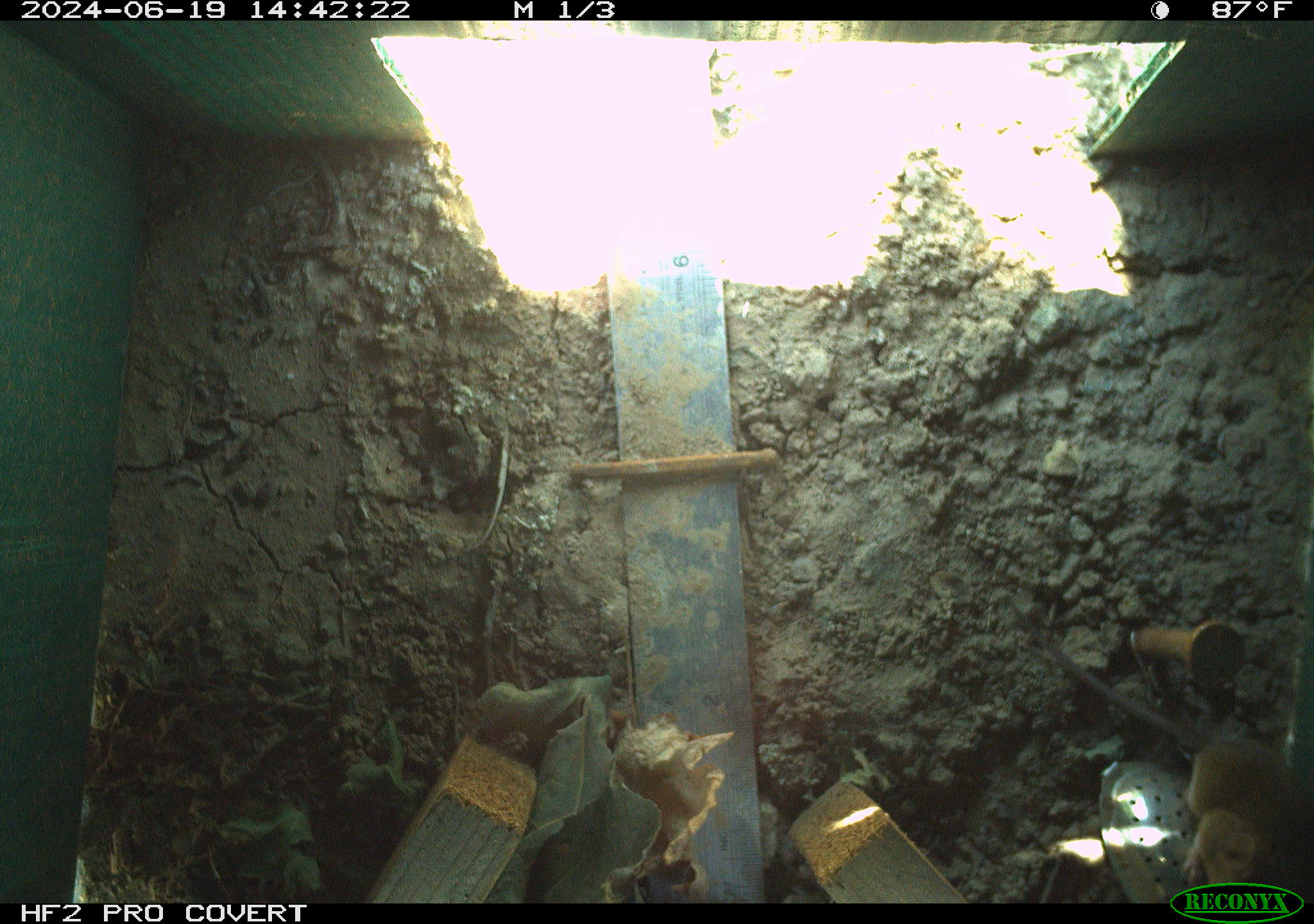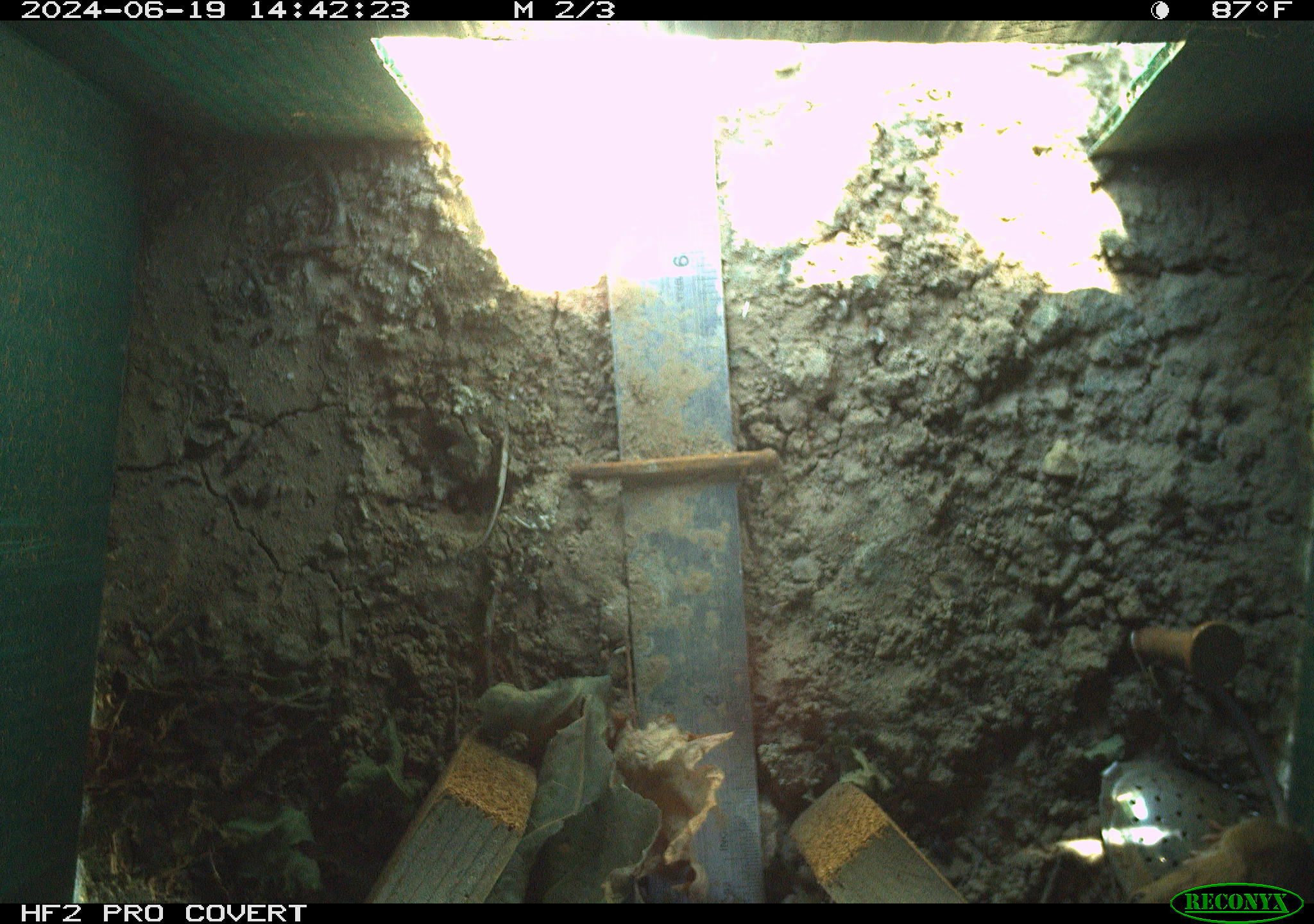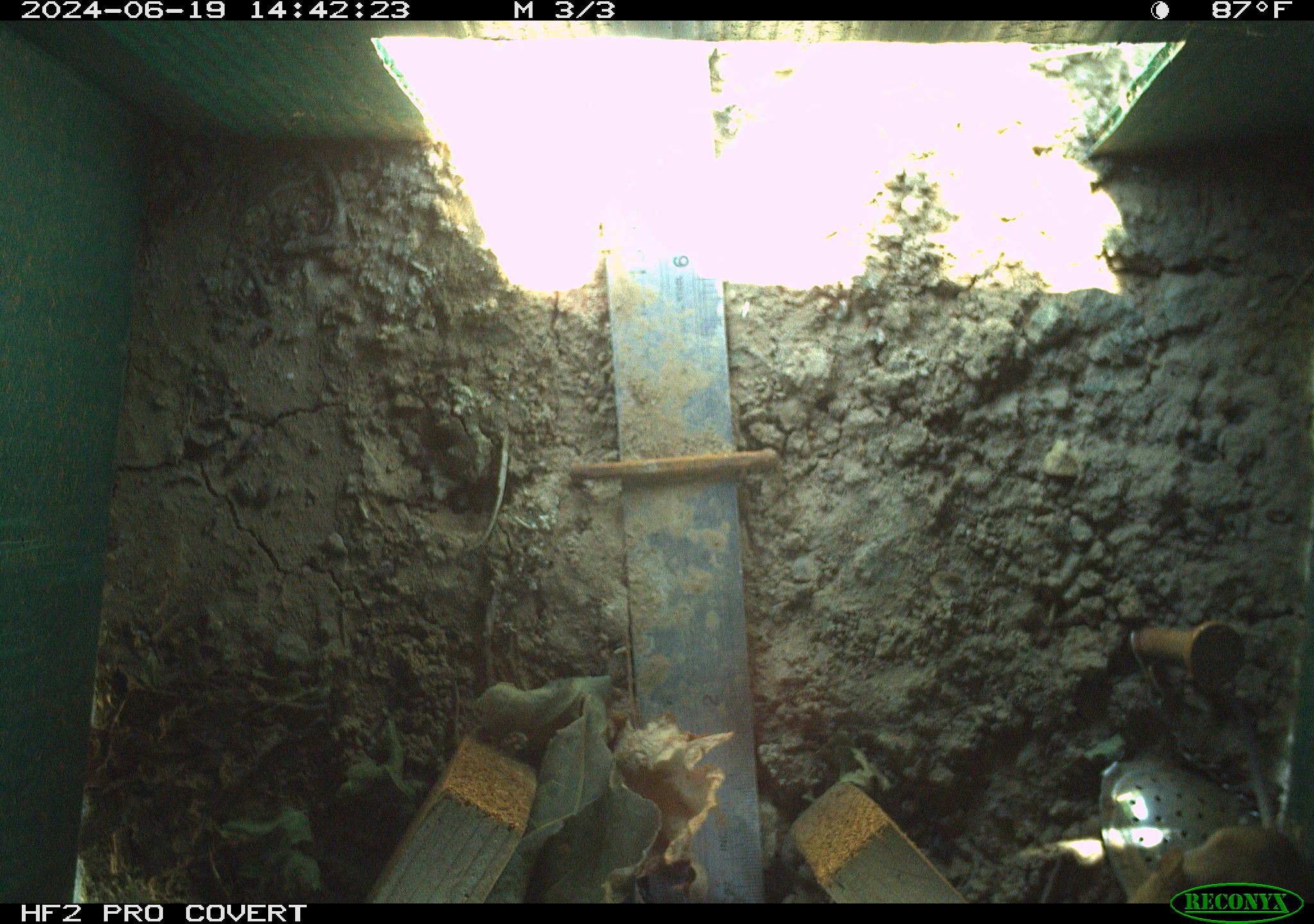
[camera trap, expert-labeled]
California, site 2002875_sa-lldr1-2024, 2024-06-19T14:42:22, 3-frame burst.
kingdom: Animalia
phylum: Chordata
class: Mammalia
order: Rodentia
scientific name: Rodentia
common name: mouse species